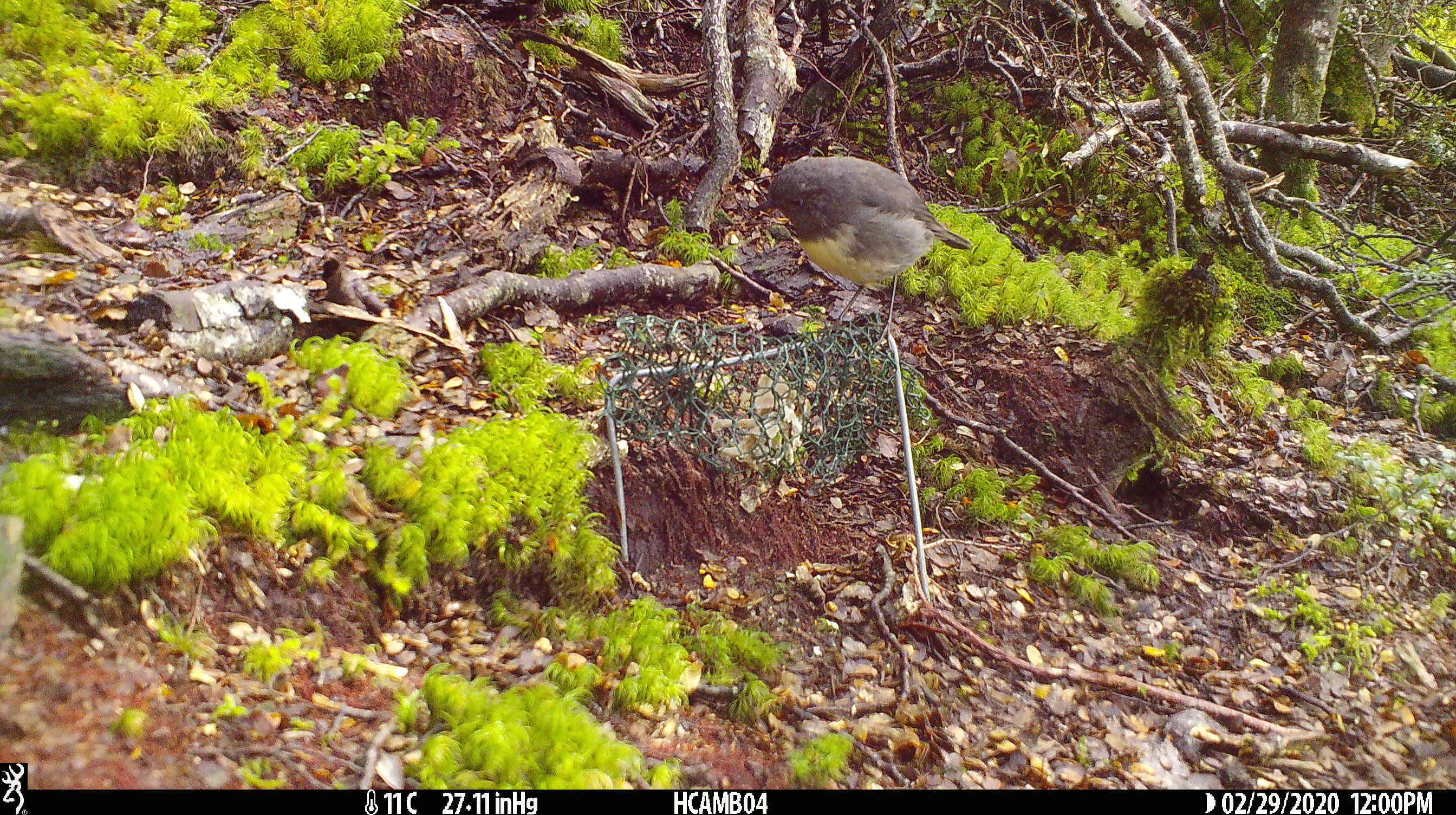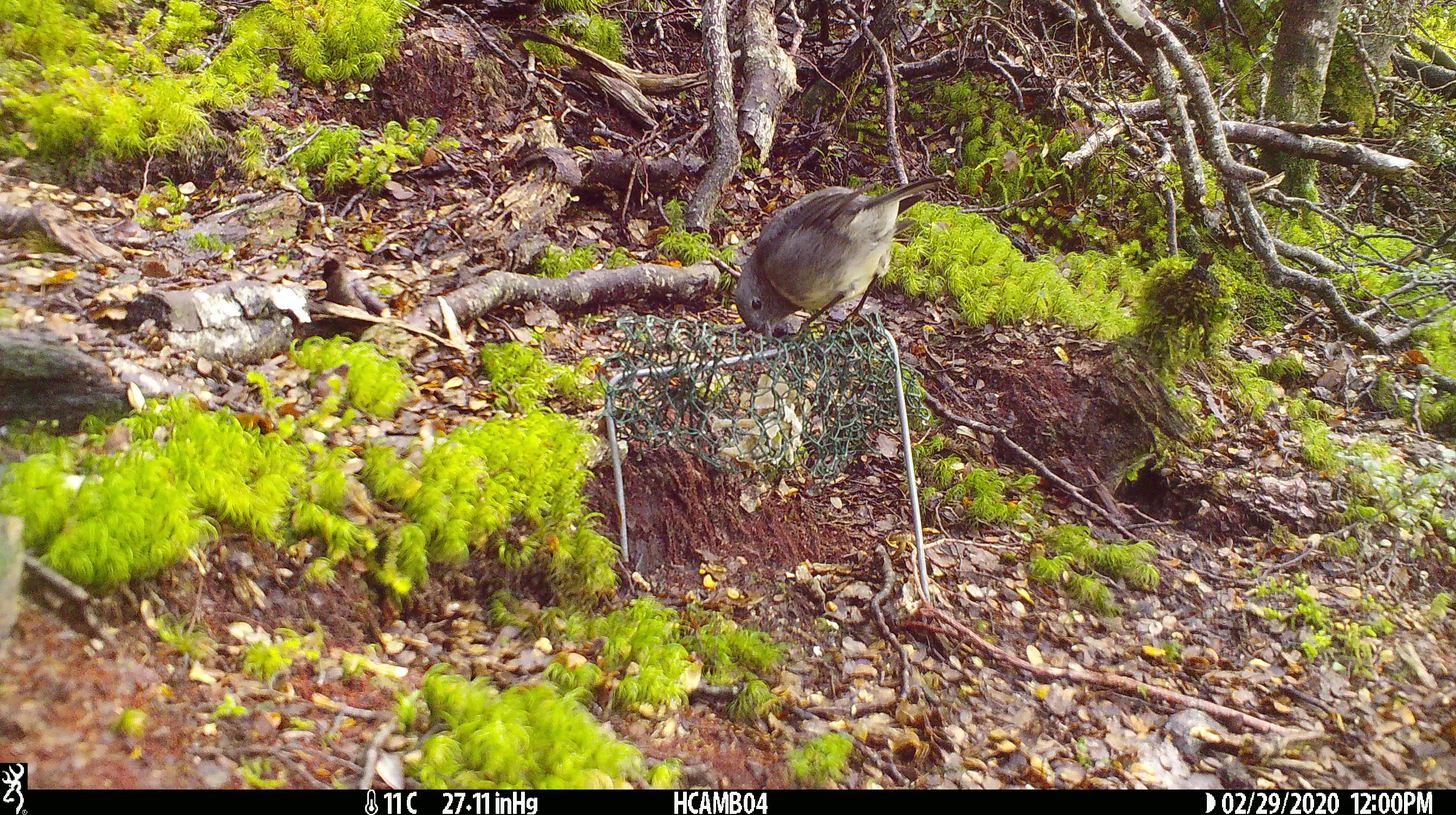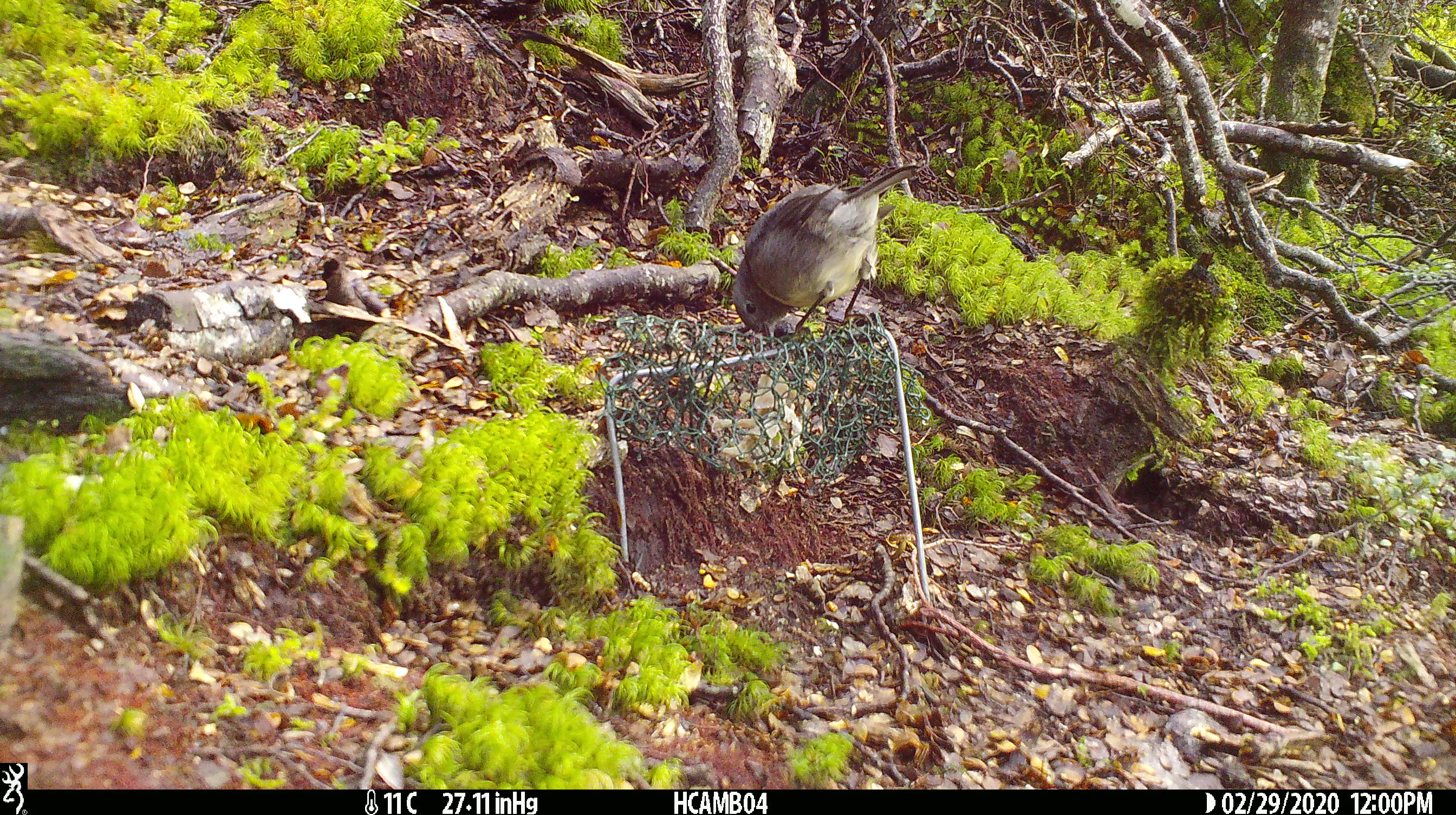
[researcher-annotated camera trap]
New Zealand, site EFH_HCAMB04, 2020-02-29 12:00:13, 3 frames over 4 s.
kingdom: Animalia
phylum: Chordata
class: Aves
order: Passeriformes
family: Petroicidae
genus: Petroica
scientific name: Petroica australis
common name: new zealand robin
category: robin